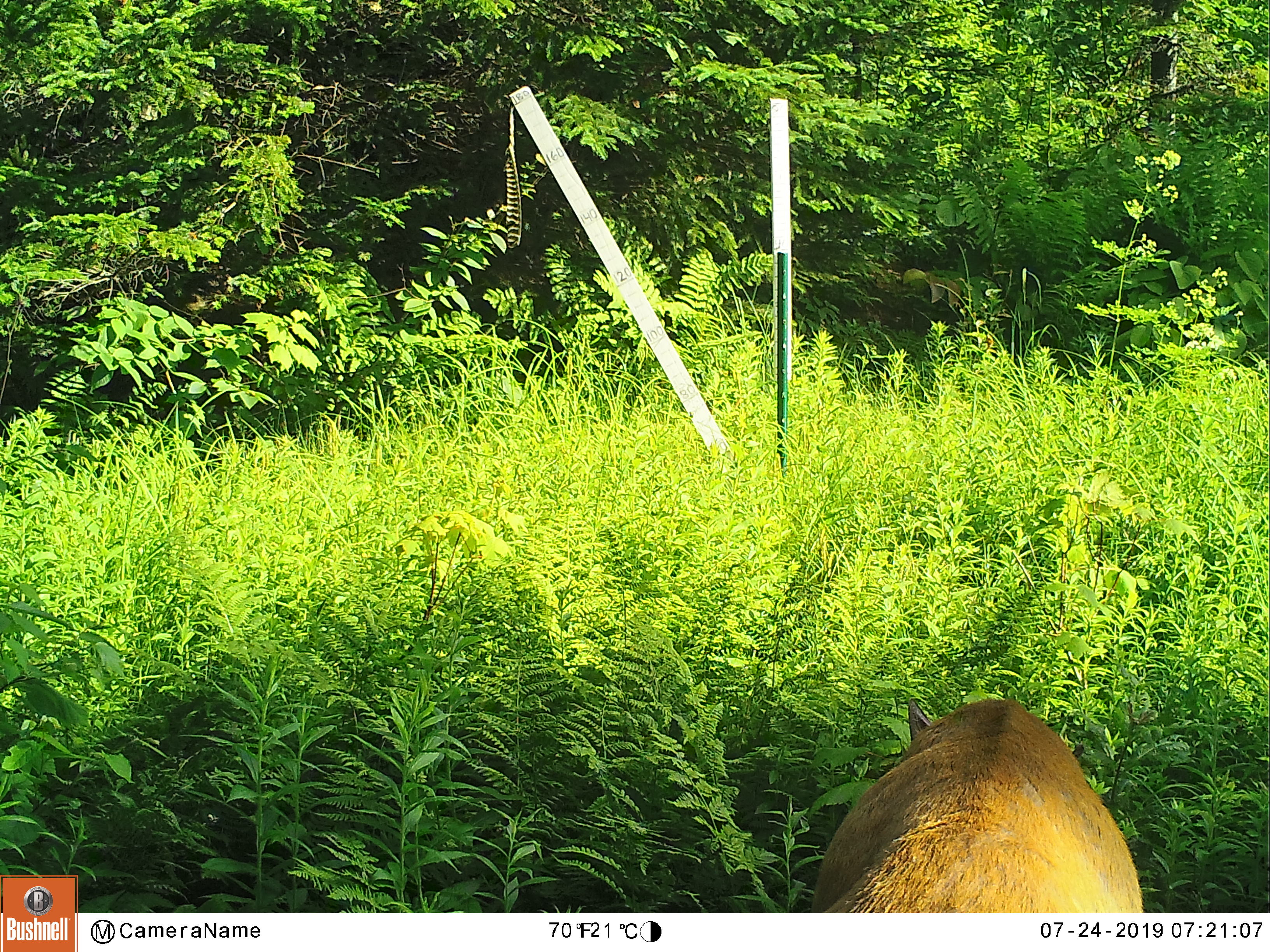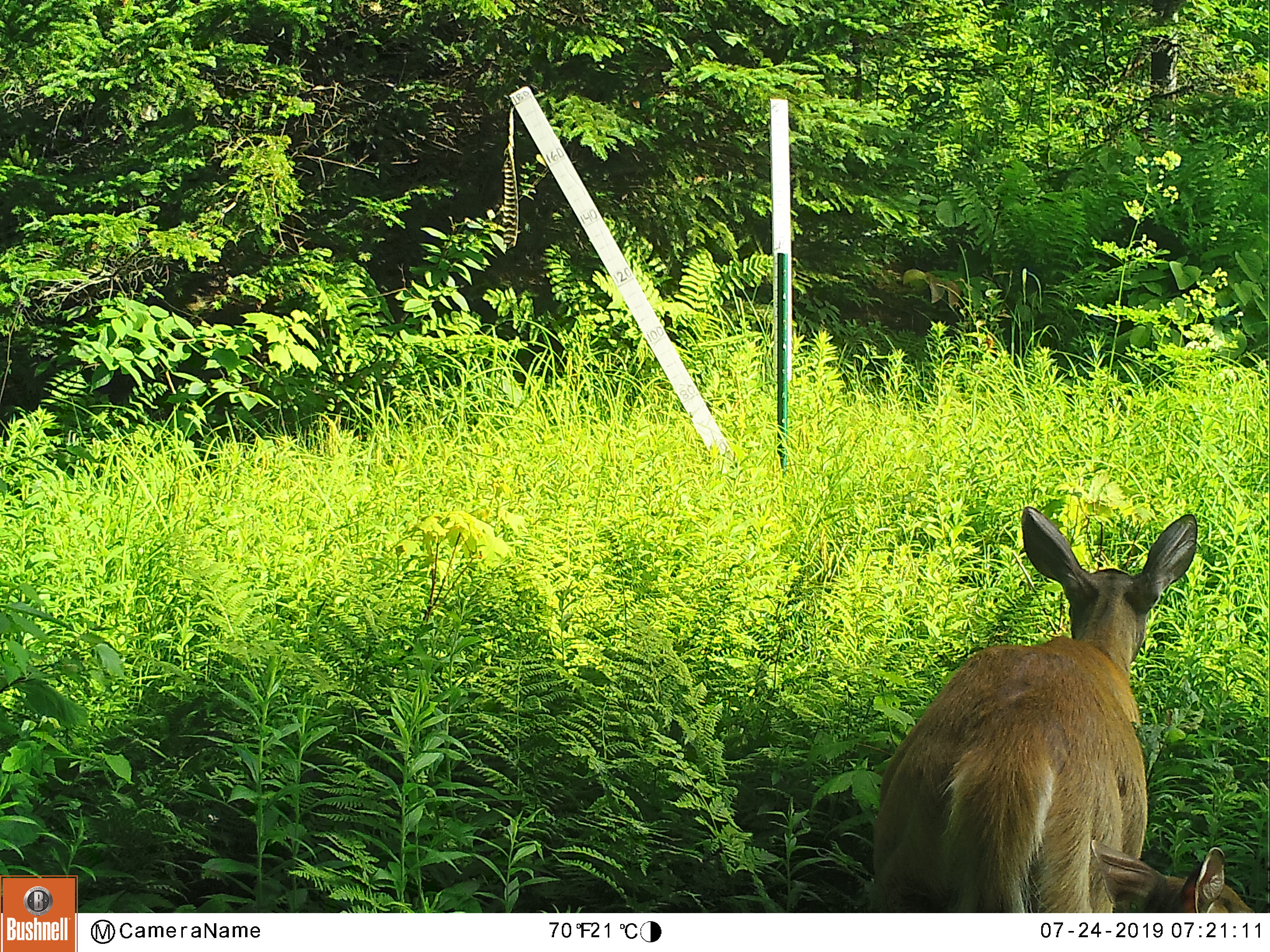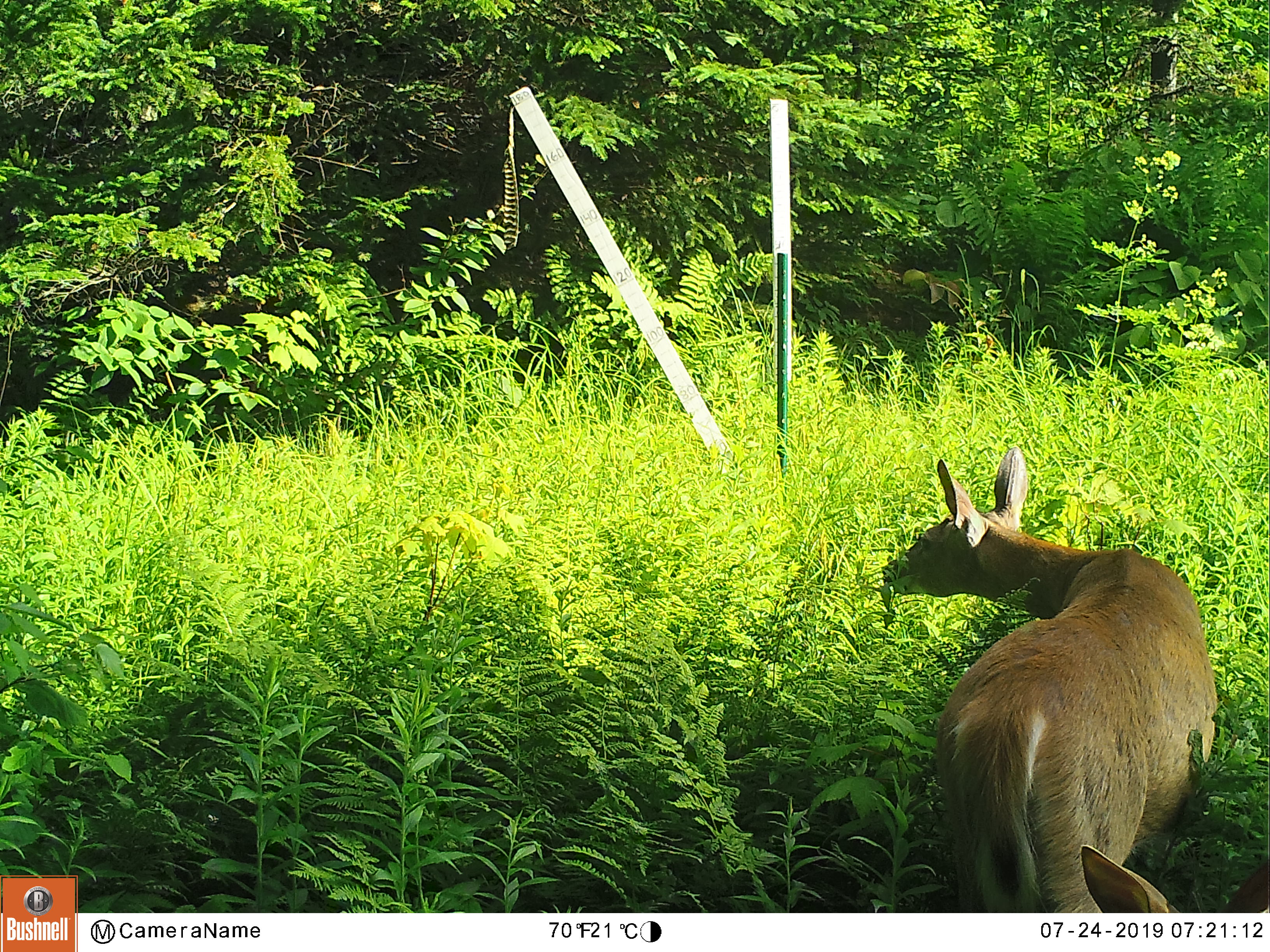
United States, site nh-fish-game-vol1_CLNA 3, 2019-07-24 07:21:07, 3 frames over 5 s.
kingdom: Animalia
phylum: Chordata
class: Mammalia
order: Artiodactyla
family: Cervidae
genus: Odocoileus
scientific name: Odocoileus virginianus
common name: white-tailed deer